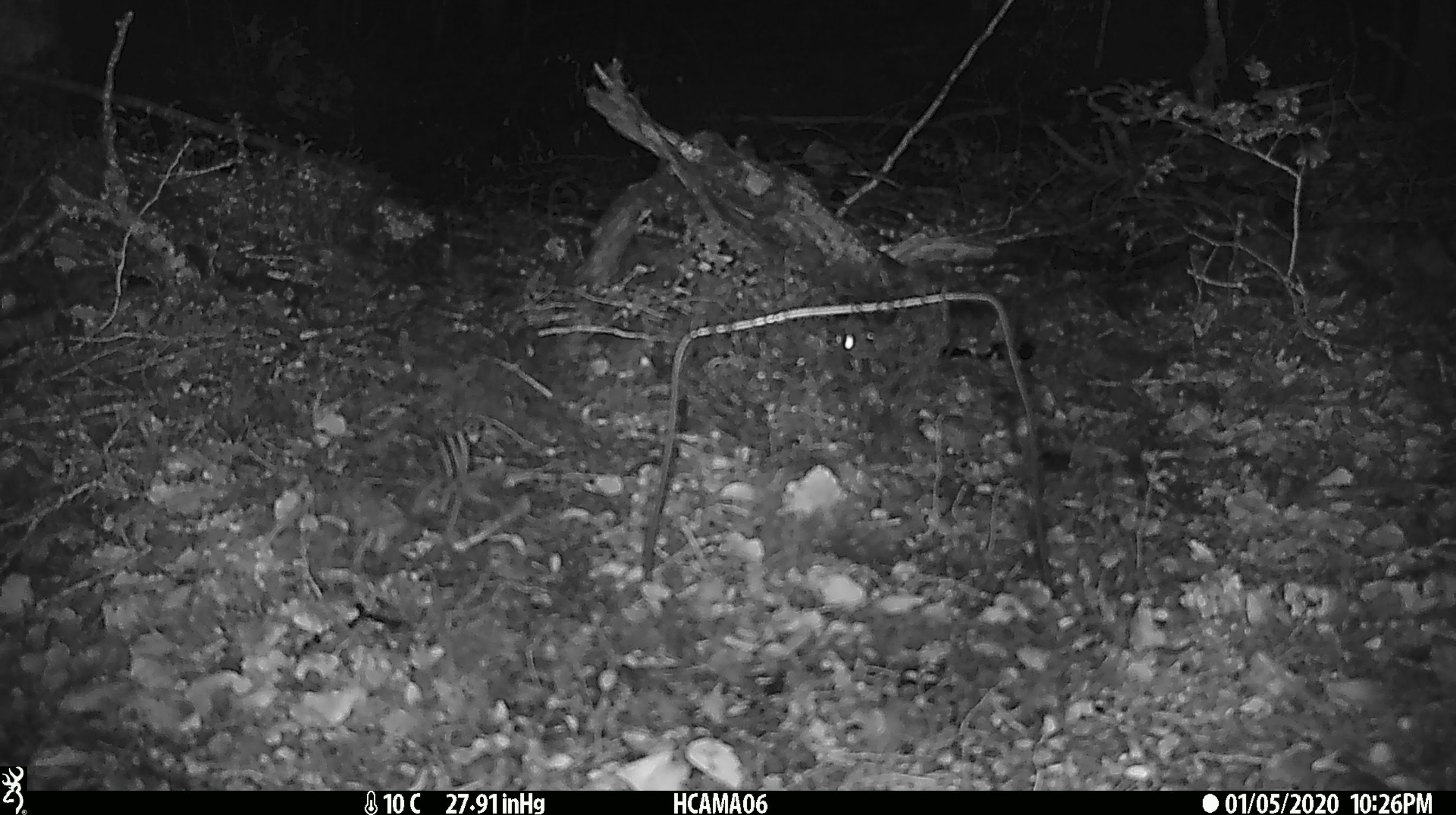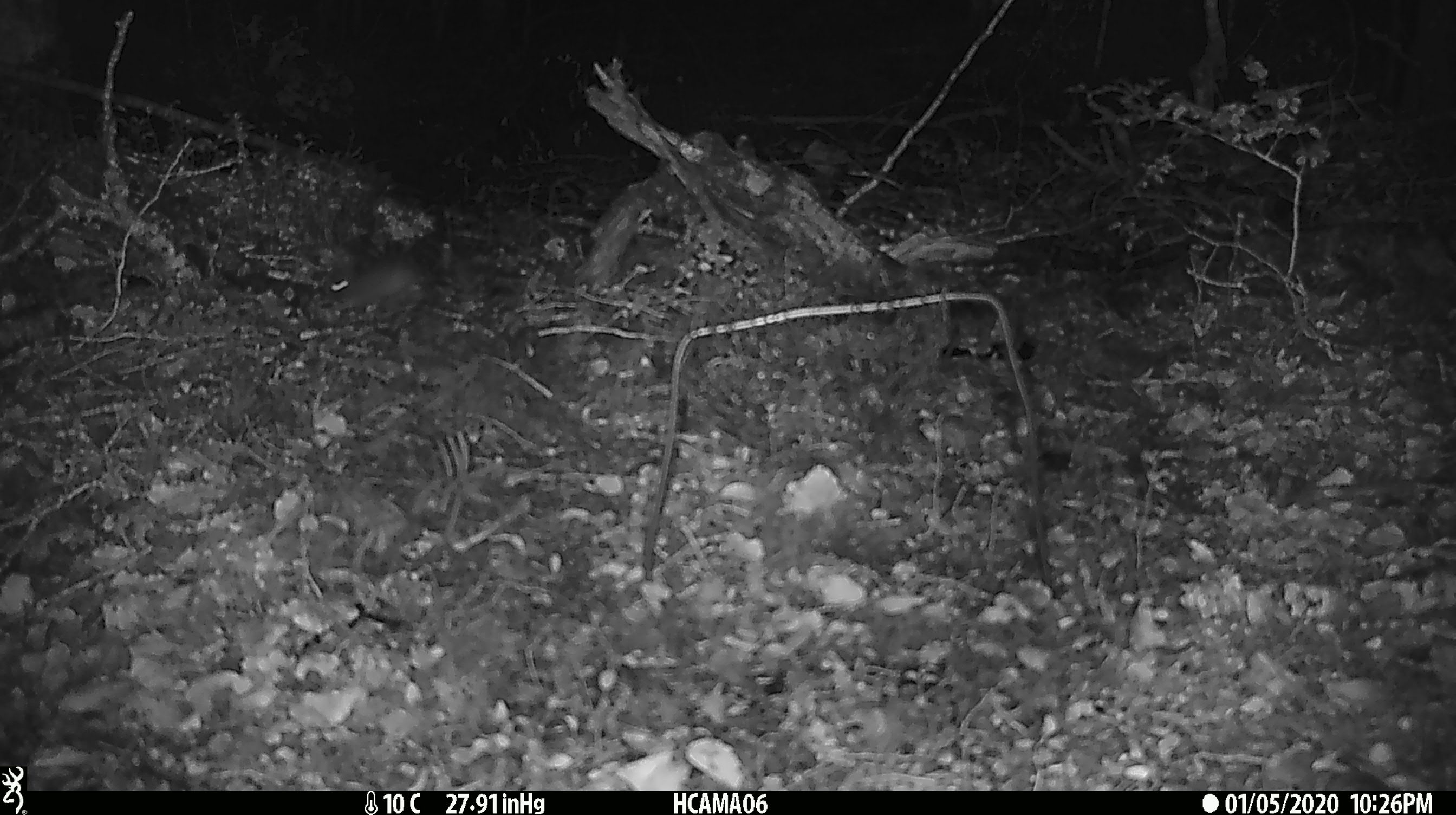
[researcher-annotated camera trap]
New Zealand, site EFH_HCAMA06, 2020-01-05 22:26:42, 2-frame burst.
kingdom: Animalia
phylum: Chordata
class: Mammalia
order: Rodentia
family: Muridae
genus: Mus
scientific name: Mus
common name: mouse